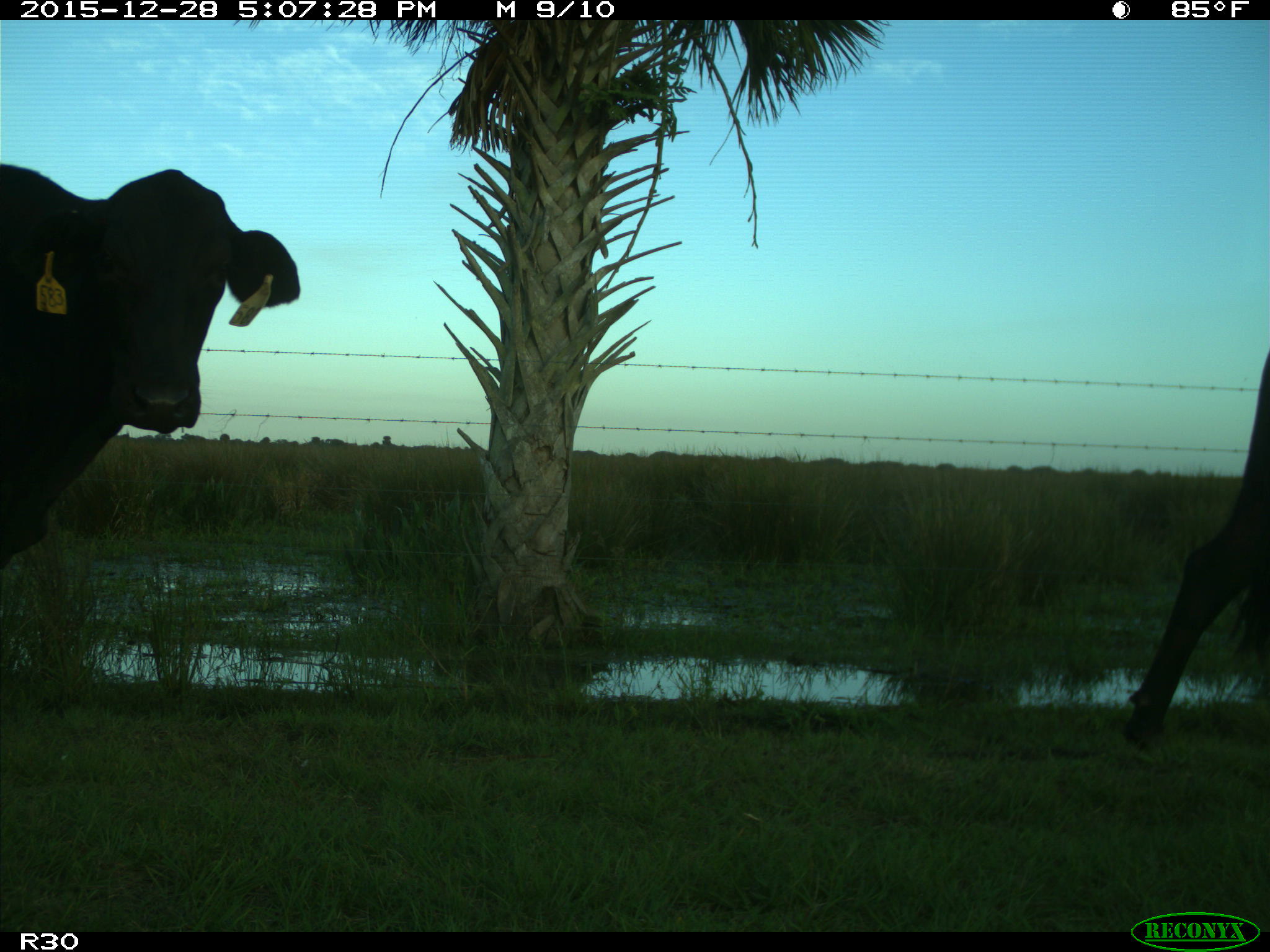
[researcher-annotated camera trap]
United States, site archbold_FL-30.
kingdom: Animalia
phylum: Chordata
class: Mammalia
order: Artiodactyla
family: Bovidae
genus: Bos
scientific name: Bos taurus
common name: domestic cow